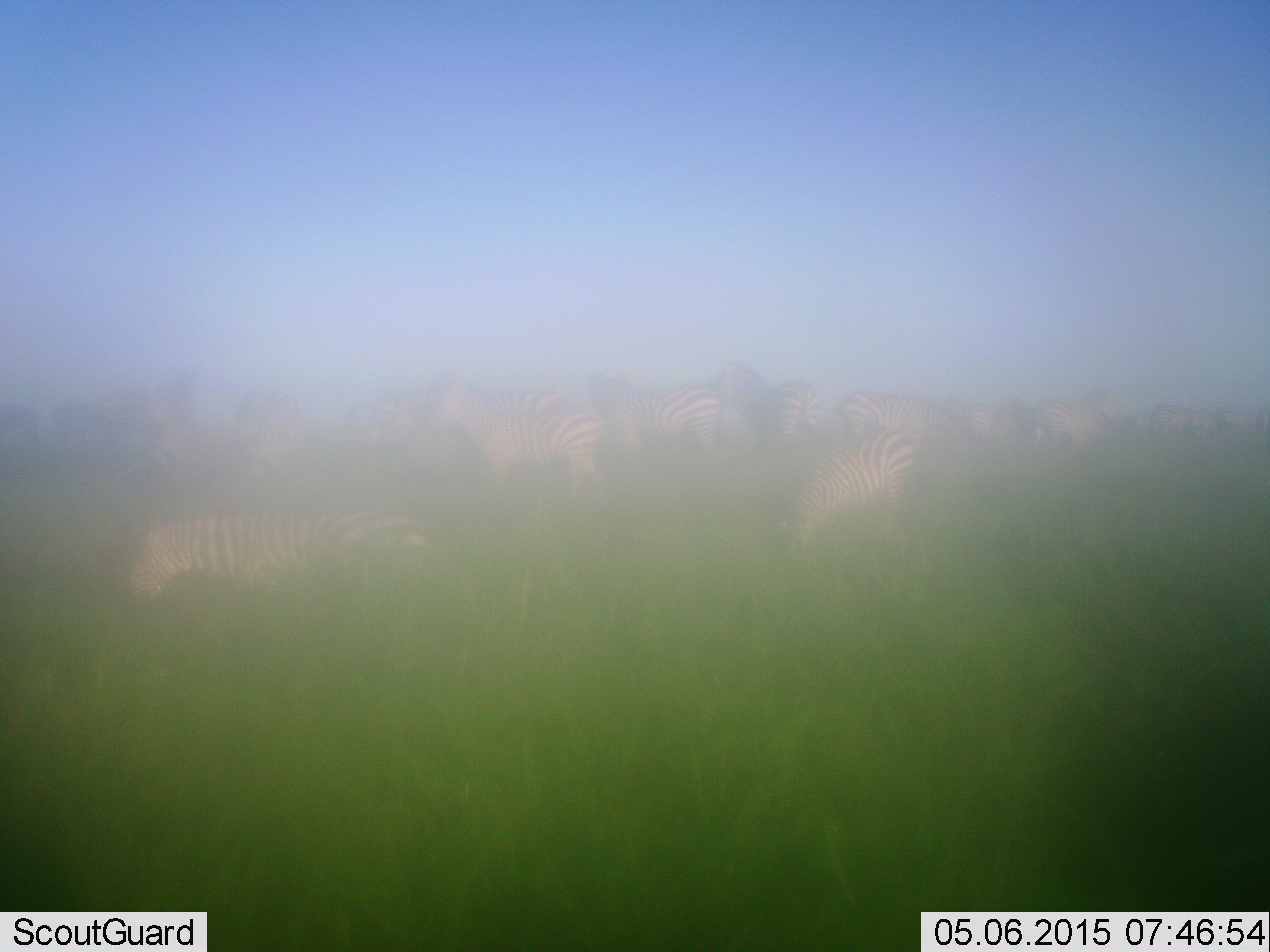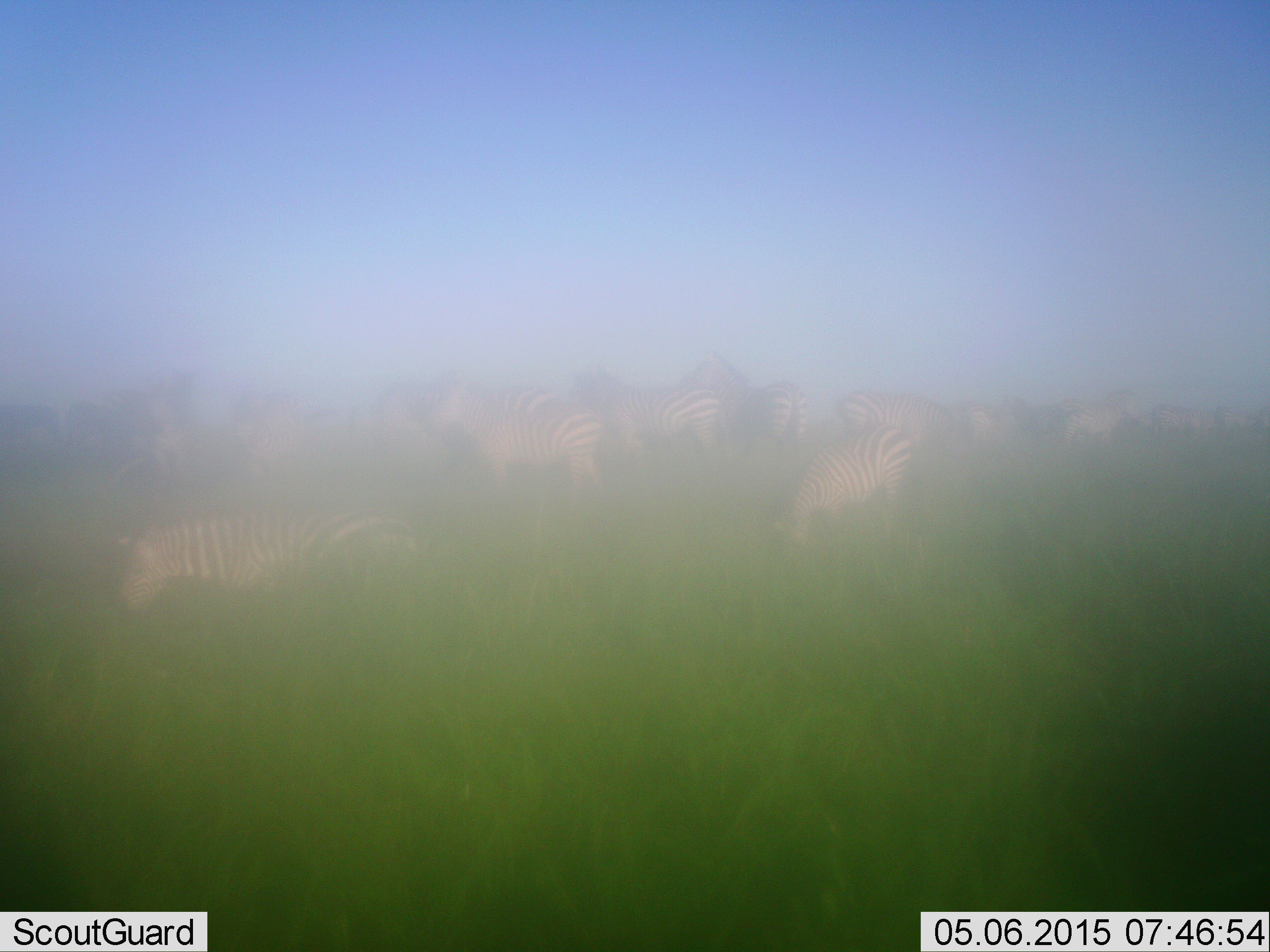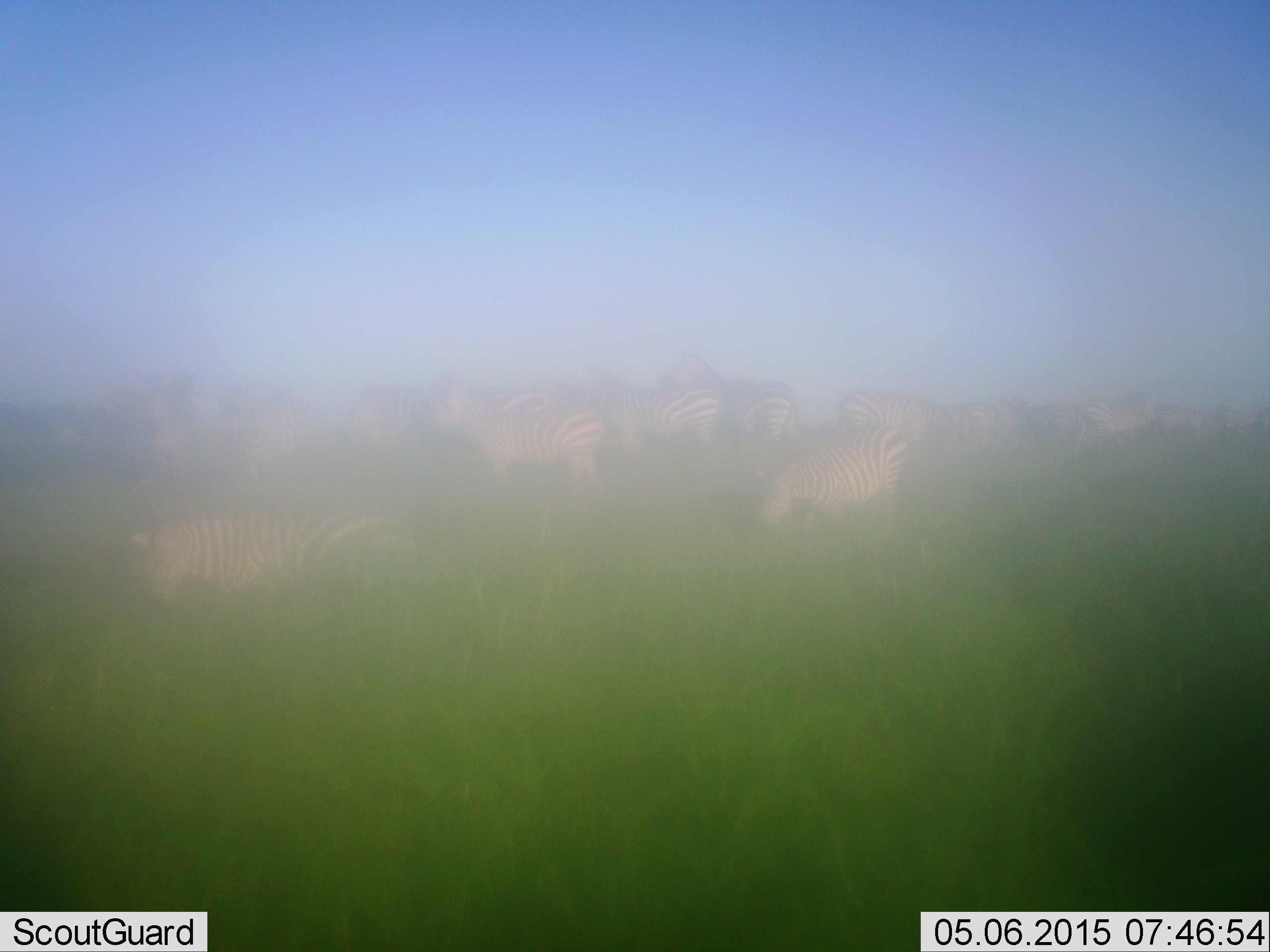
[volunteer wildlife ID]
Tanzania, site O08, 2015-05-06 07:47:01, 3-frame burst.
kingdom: Animalia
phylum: Chordata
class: Mammalia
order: Perissodactyla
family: Equidae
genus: Equus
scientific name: Equus quagga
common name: plains zebra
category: zebra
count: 11-50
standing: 73%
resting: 9%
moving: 64%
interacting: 9%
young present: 0%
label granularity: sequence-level